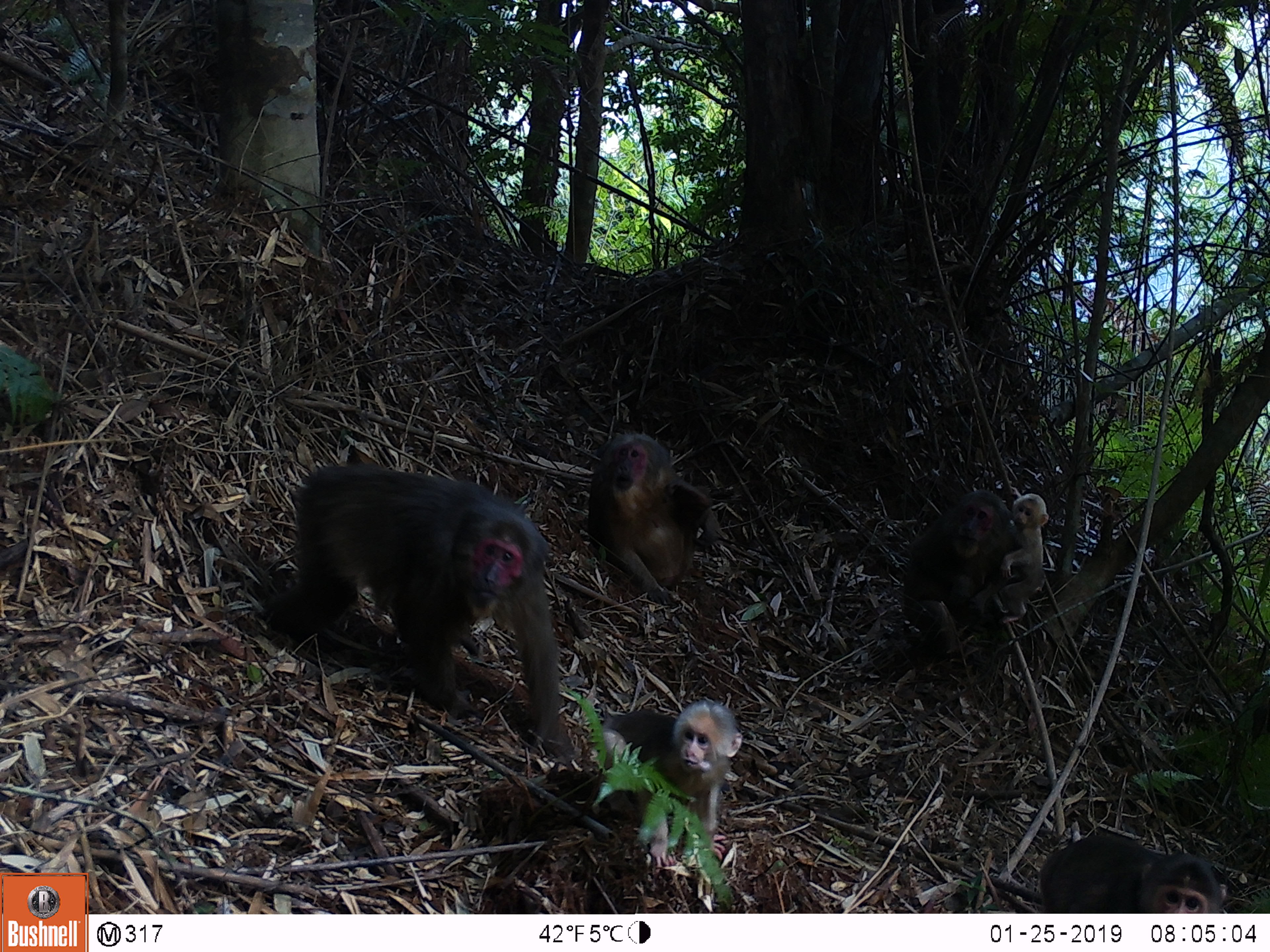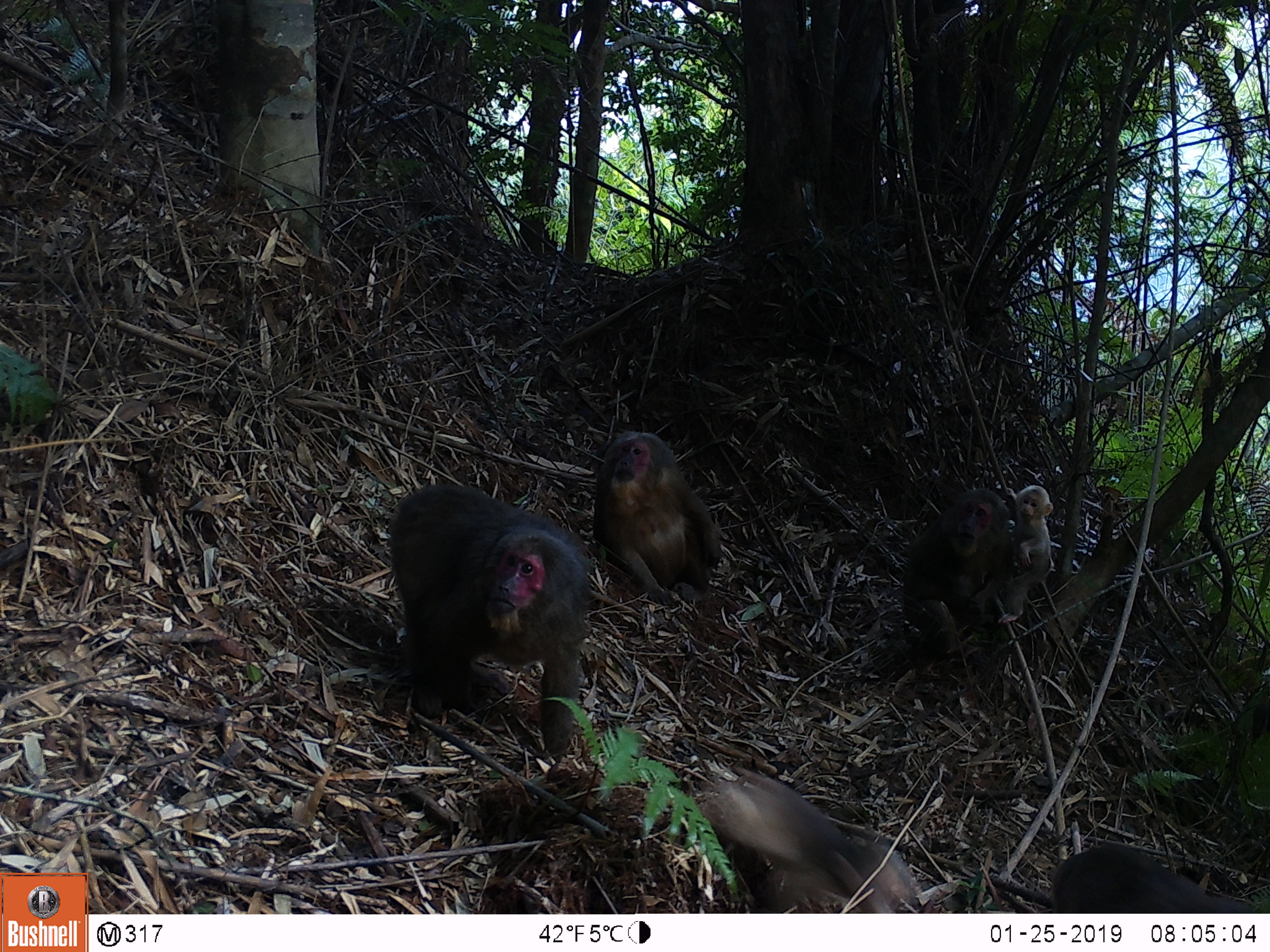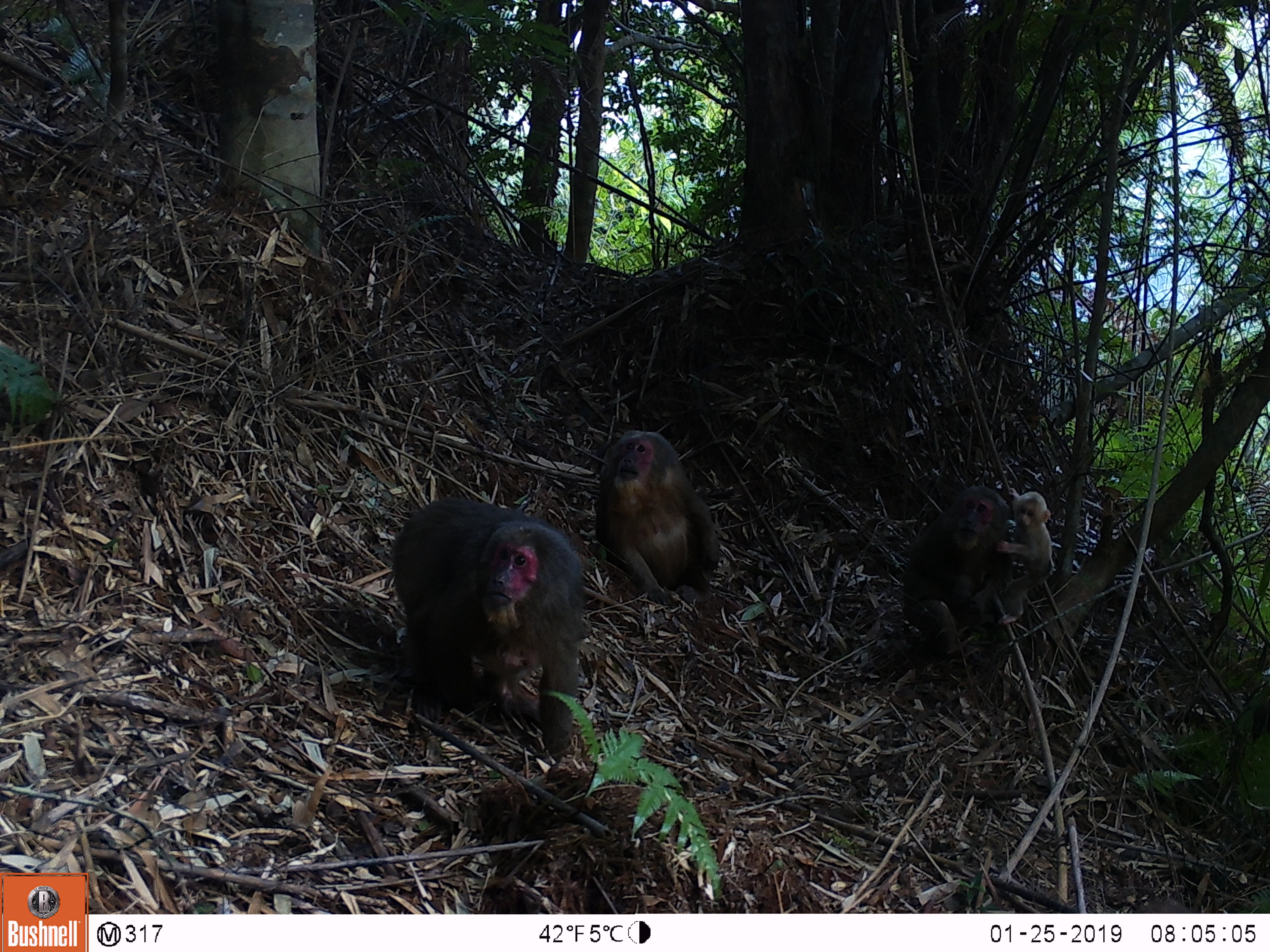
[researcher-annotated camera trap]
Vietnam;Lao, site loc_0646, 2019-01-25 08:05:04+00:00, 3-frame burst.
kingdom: Animalia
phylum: Chordata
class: Mammalia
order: Primates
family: Cercopithecidae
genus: Macaca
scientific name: Macaca arctoides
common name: stump-tailed macaque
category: stump tailed macaque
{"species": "stump tailed macaque (stump-tailed macaque) (Macaca arctoides)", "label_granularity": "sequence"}